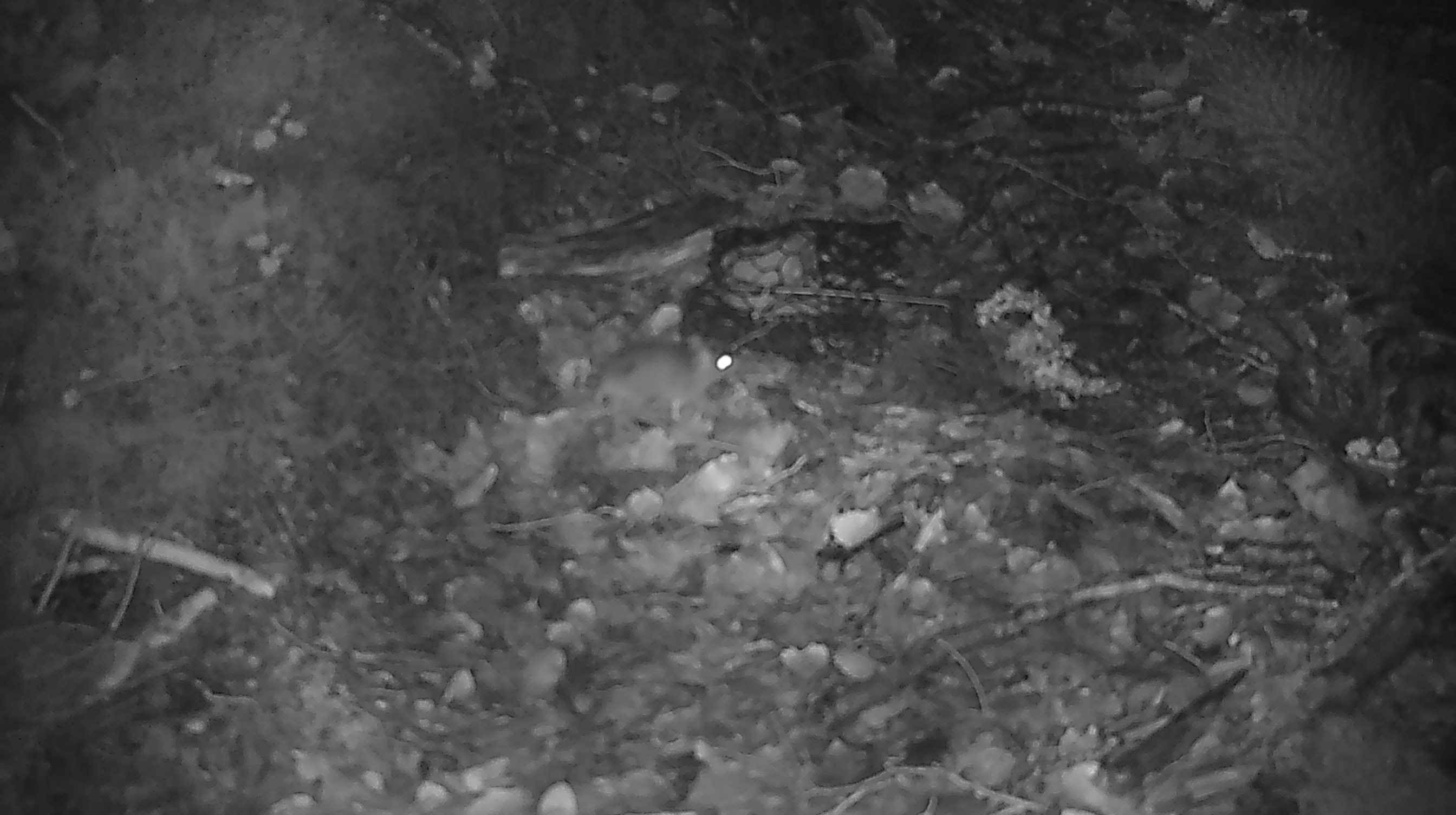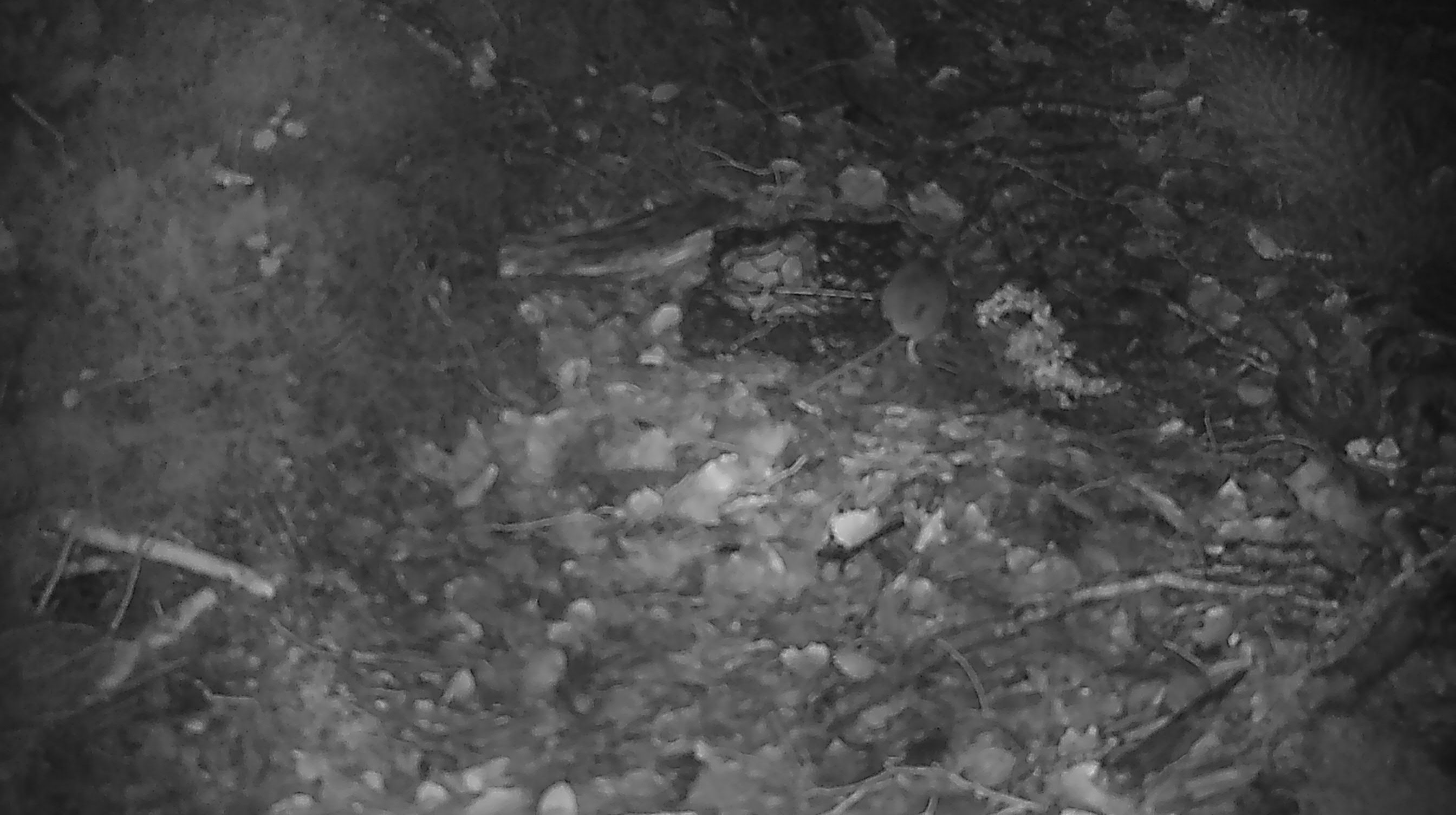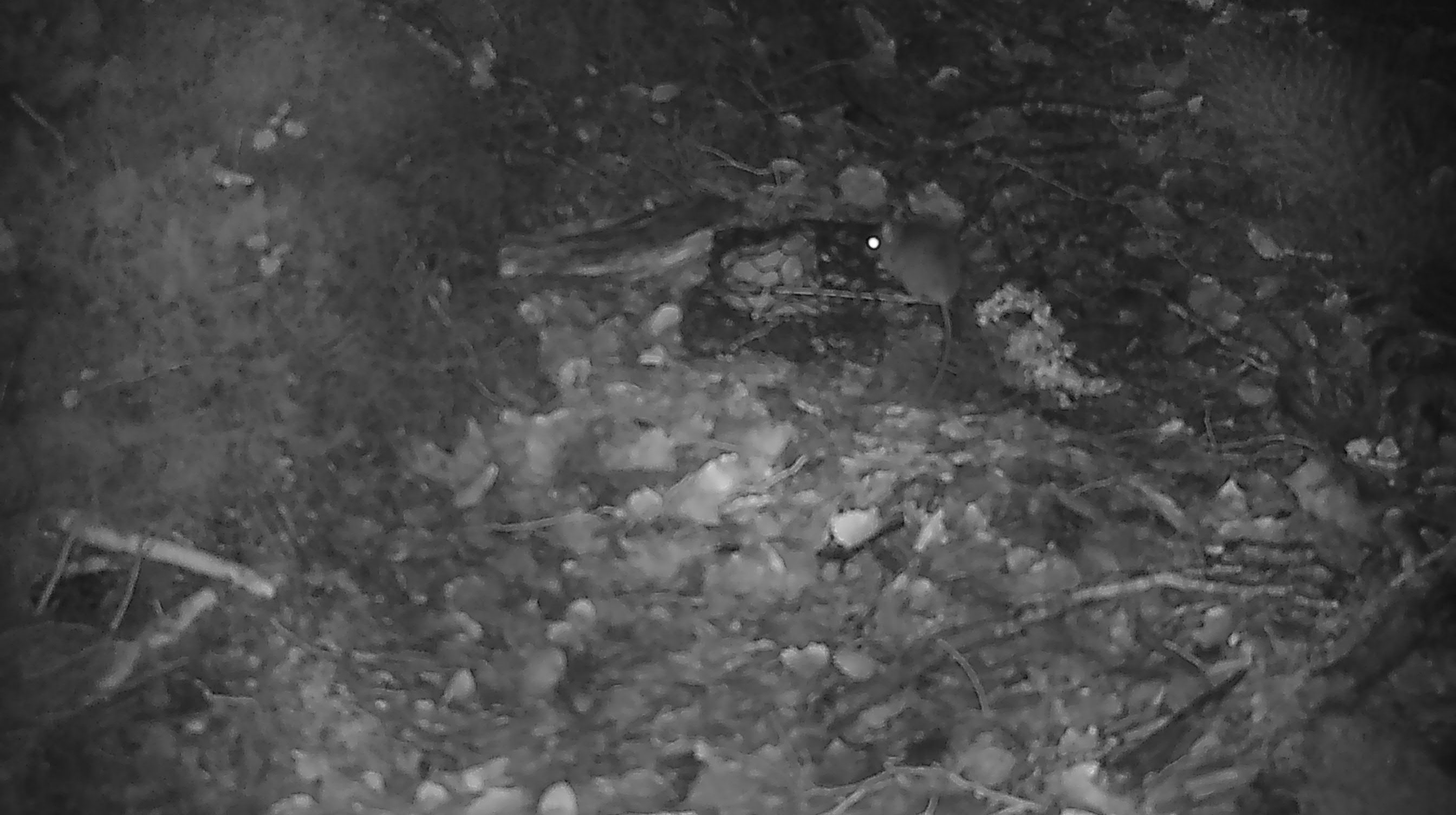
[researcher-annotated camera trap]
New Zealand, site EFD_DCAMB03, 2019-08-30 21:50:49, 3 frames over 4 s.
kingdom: Animalia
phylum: Chordata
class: Mammalia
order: Rodentia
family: Muridae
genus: Mus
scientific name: Mus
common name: mouse